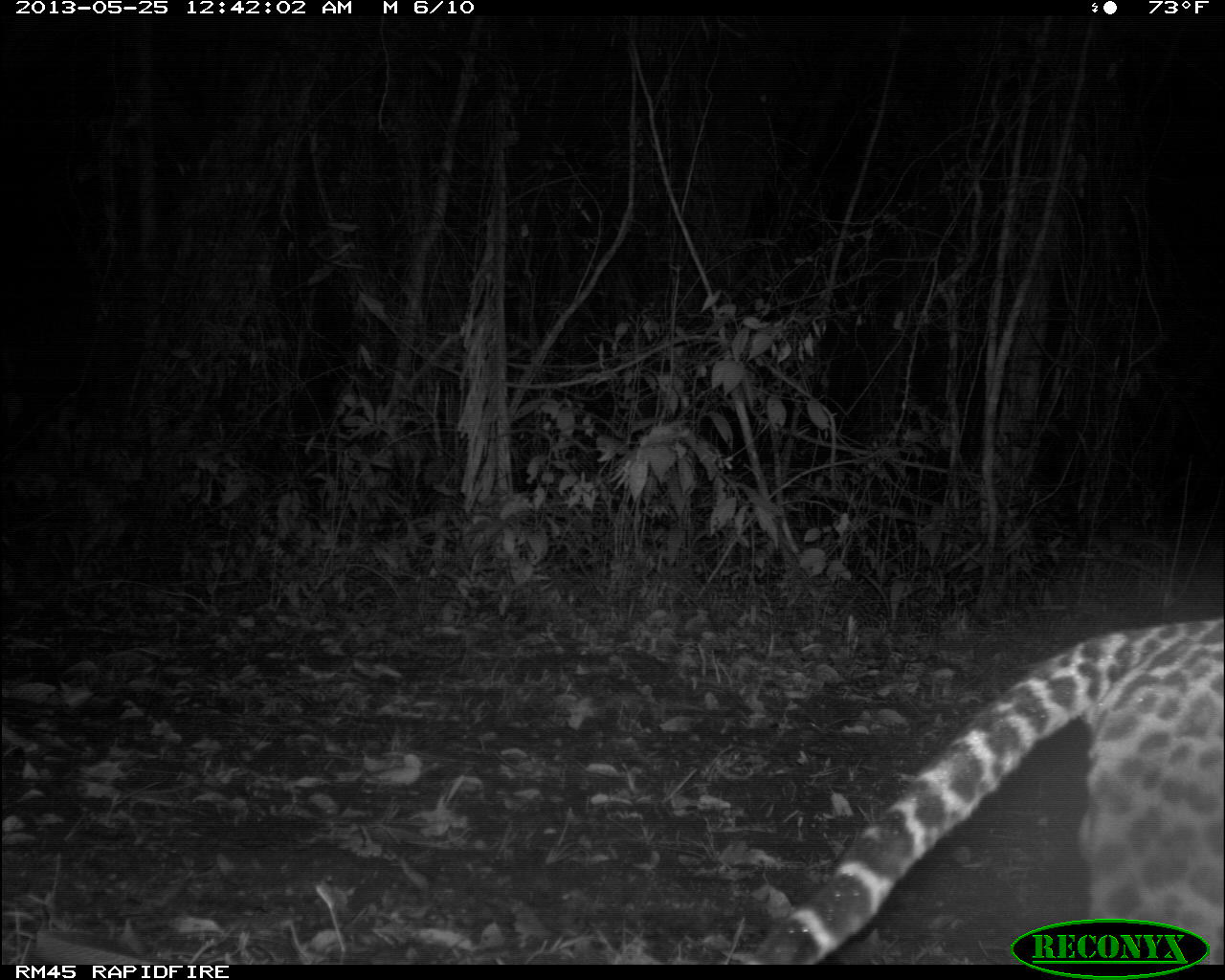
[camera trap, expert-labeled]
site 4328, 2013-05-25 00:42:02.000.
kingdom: Animalia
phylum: Chordata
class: Mammalia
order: Carnivora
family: Felidae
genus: Leopardus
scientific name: Leopardus pardalis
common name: ocelot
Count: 1.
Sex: male.